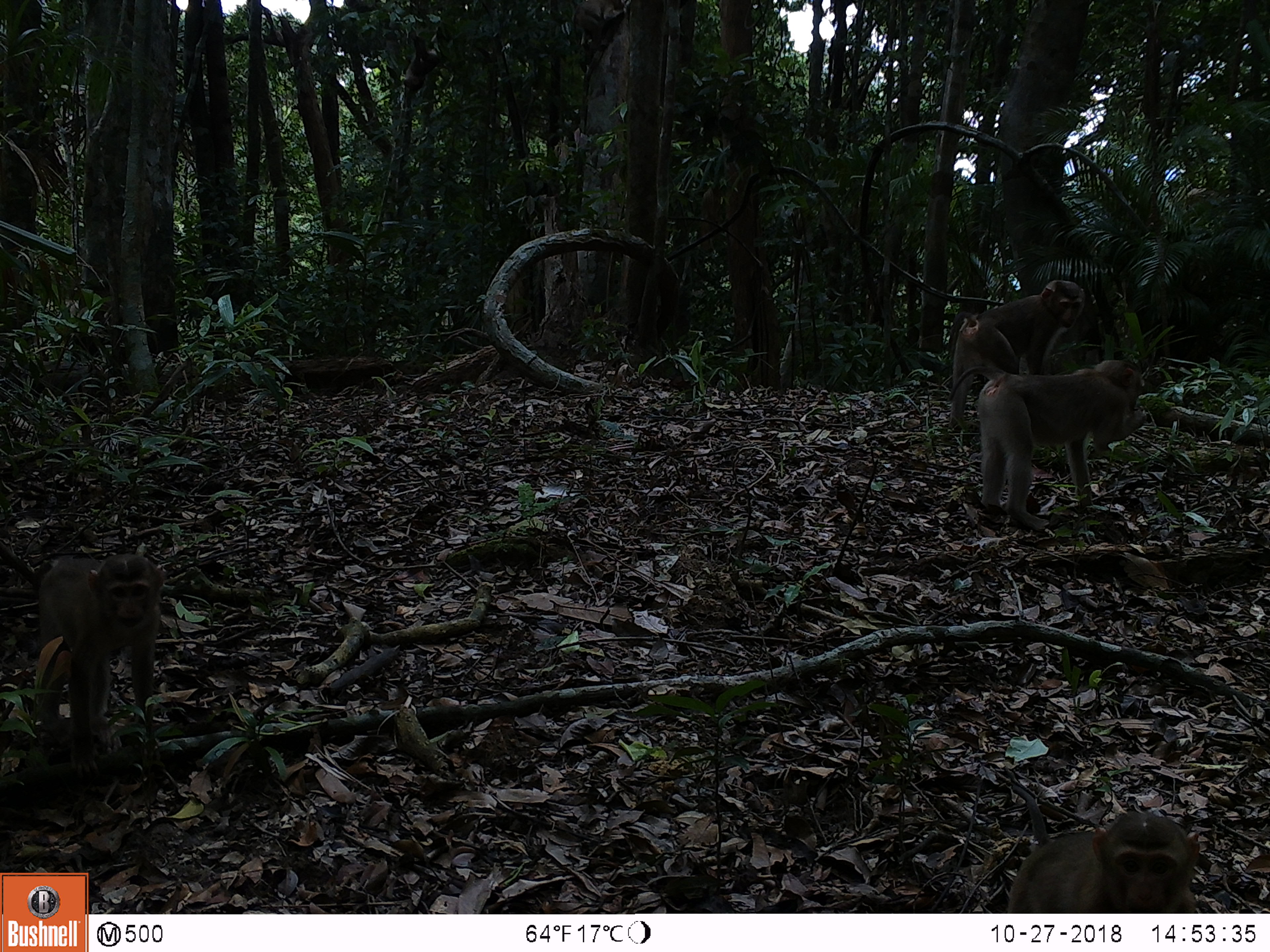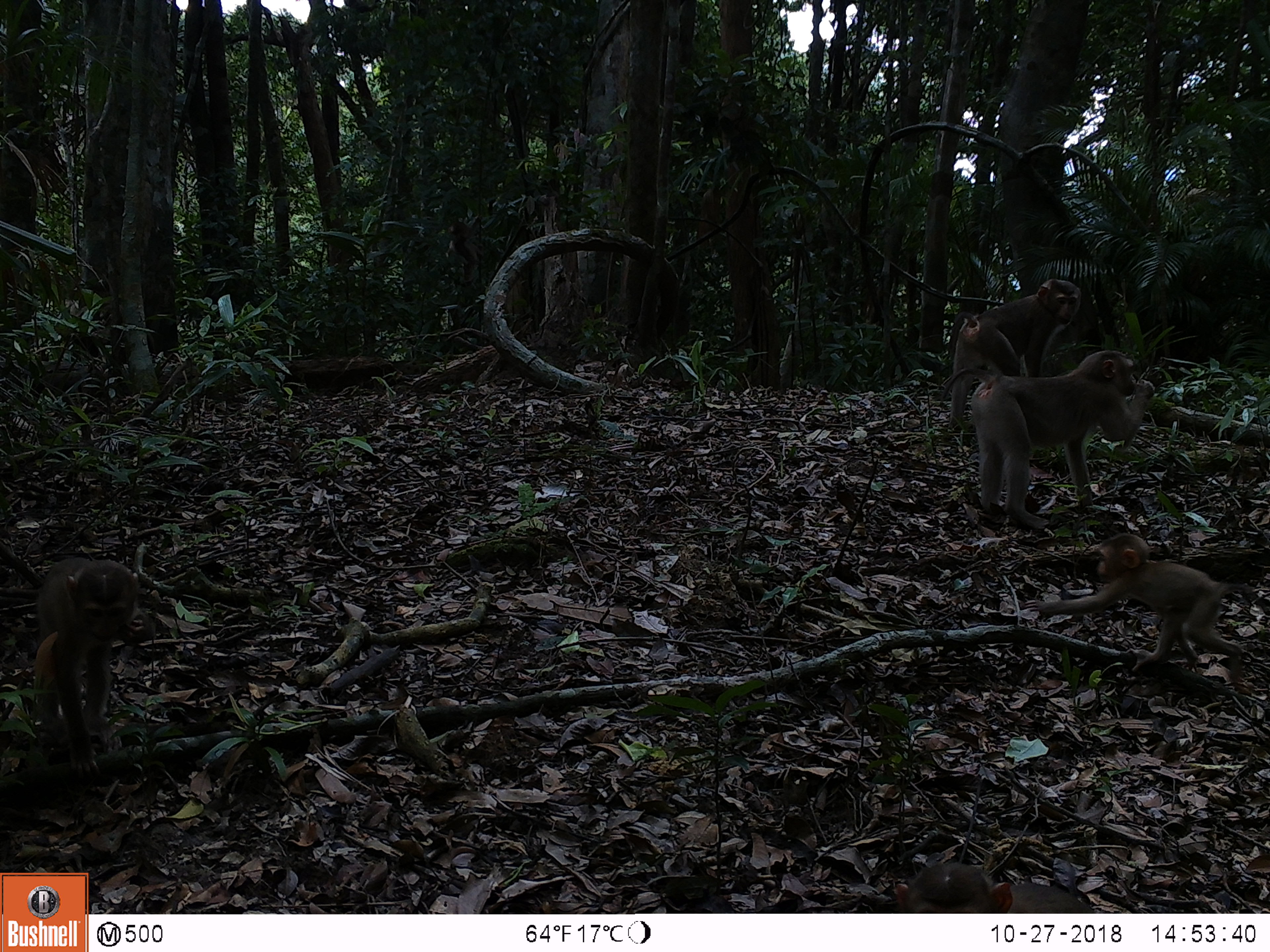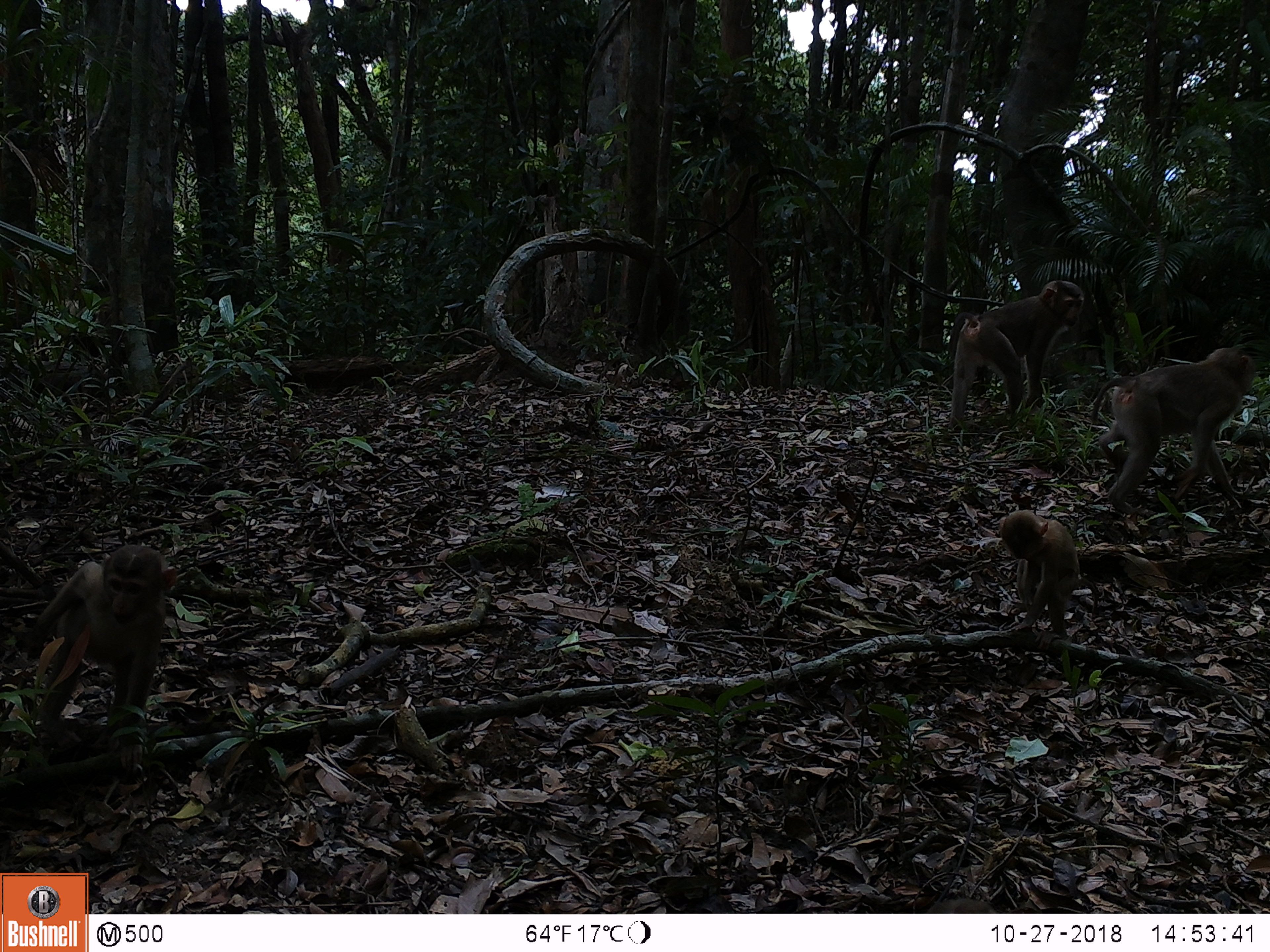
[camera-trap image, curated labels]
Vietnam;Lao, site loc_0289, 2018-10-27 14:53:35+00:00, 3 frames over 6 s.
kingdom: Animalia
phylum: Chordata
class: Mammalia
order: Primates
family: Cercopithecidae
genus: Macaca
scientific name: Macaca nemestrina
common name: pig-tailed macaque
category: pig tailed macaque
Pig tailed macaque (pig-tailed macaque) (Macaca nemestrina). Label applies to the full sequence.